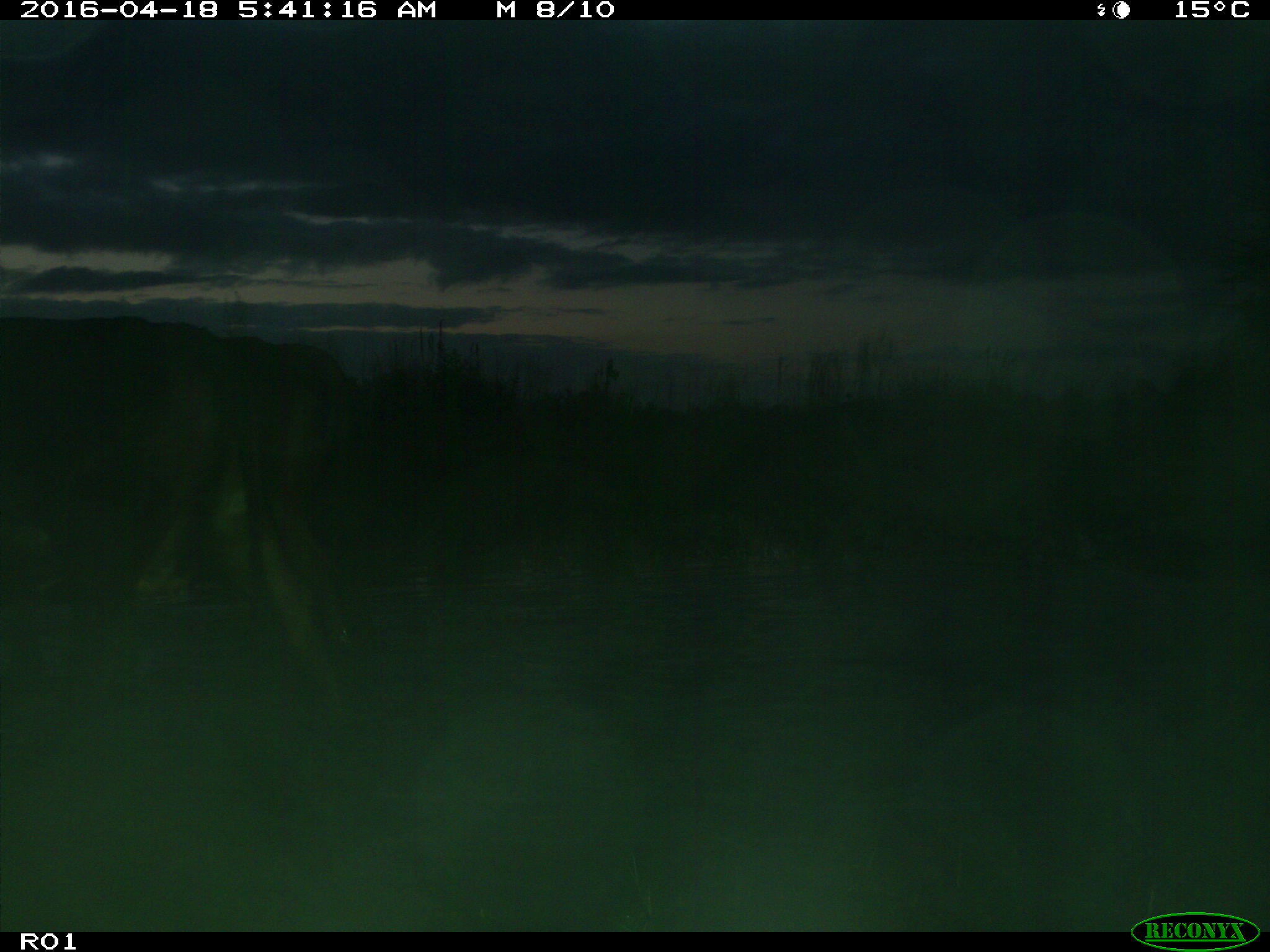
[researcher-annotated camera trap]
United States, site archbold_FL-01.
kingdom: Animalia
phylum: Chordata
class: Mammalia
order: Artiodactyla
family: Bovidae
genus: Bos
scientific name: Bos taurus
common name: domestic cow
Bos taurus (domestic cow).